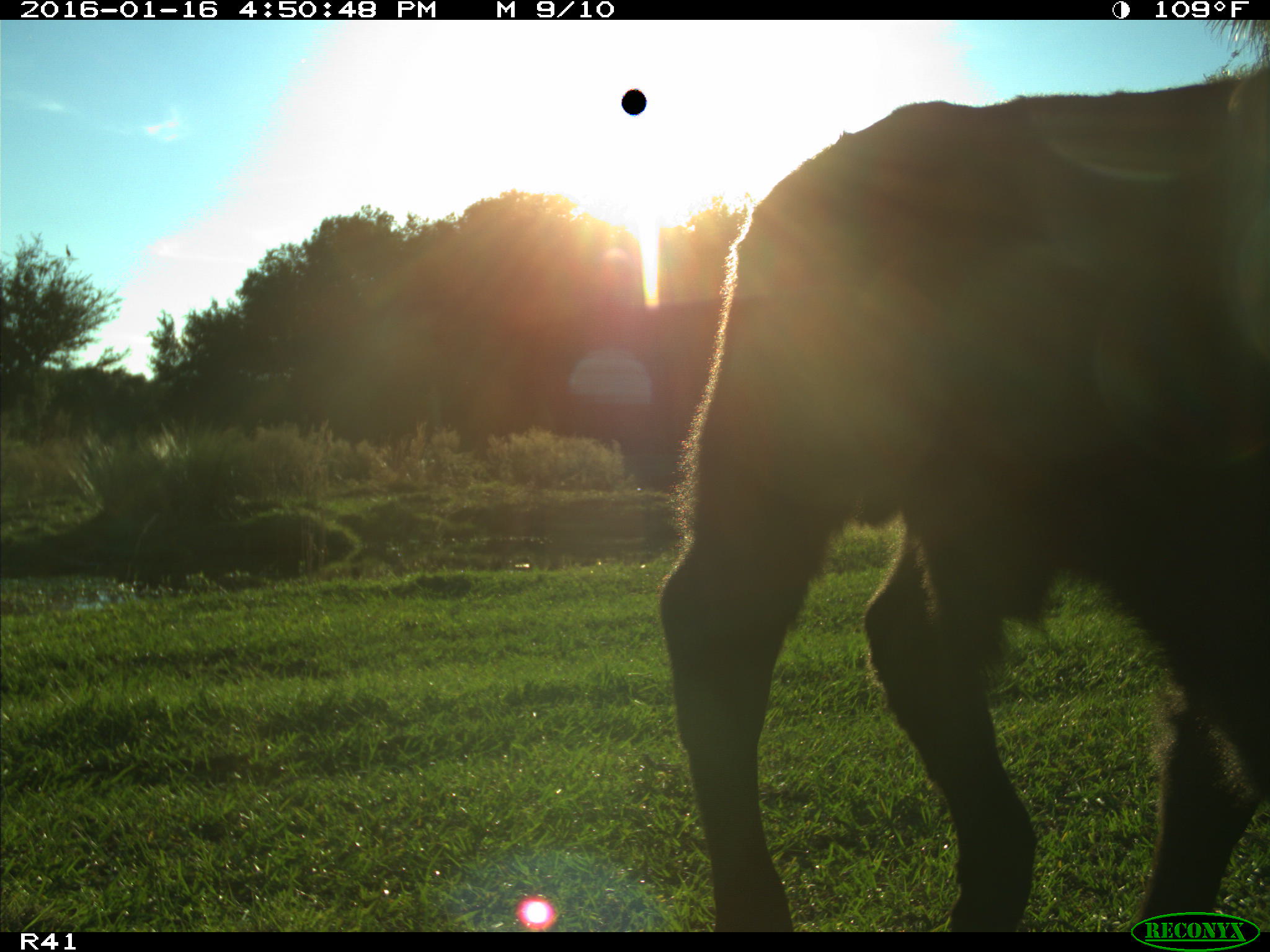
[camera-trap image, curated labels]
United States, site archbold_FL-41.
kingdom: Animalia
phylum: Chordata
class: Mammalia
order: Artiodactyla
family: Bovidae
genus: Bos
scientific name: Bos taurus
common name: domestic cow